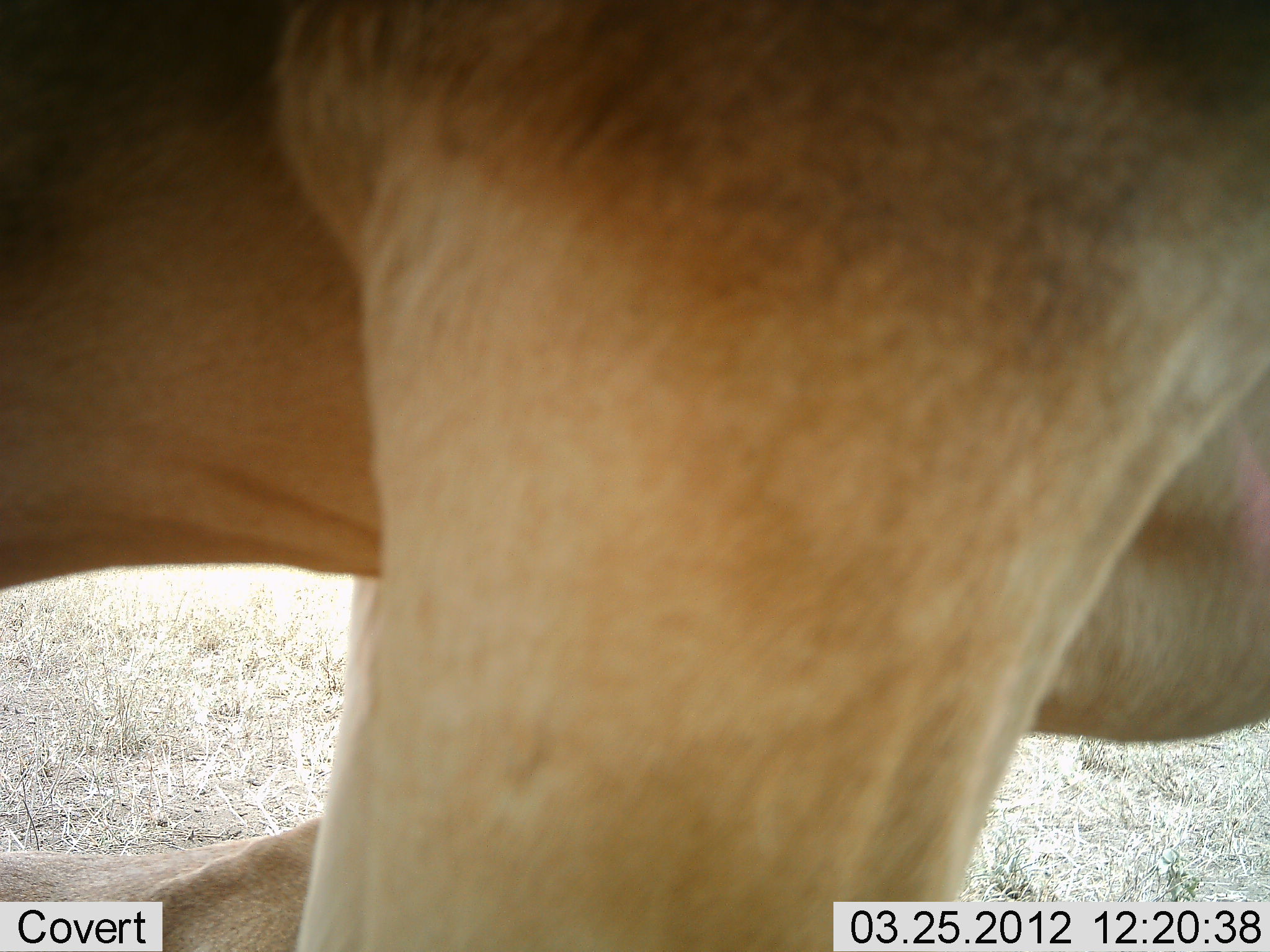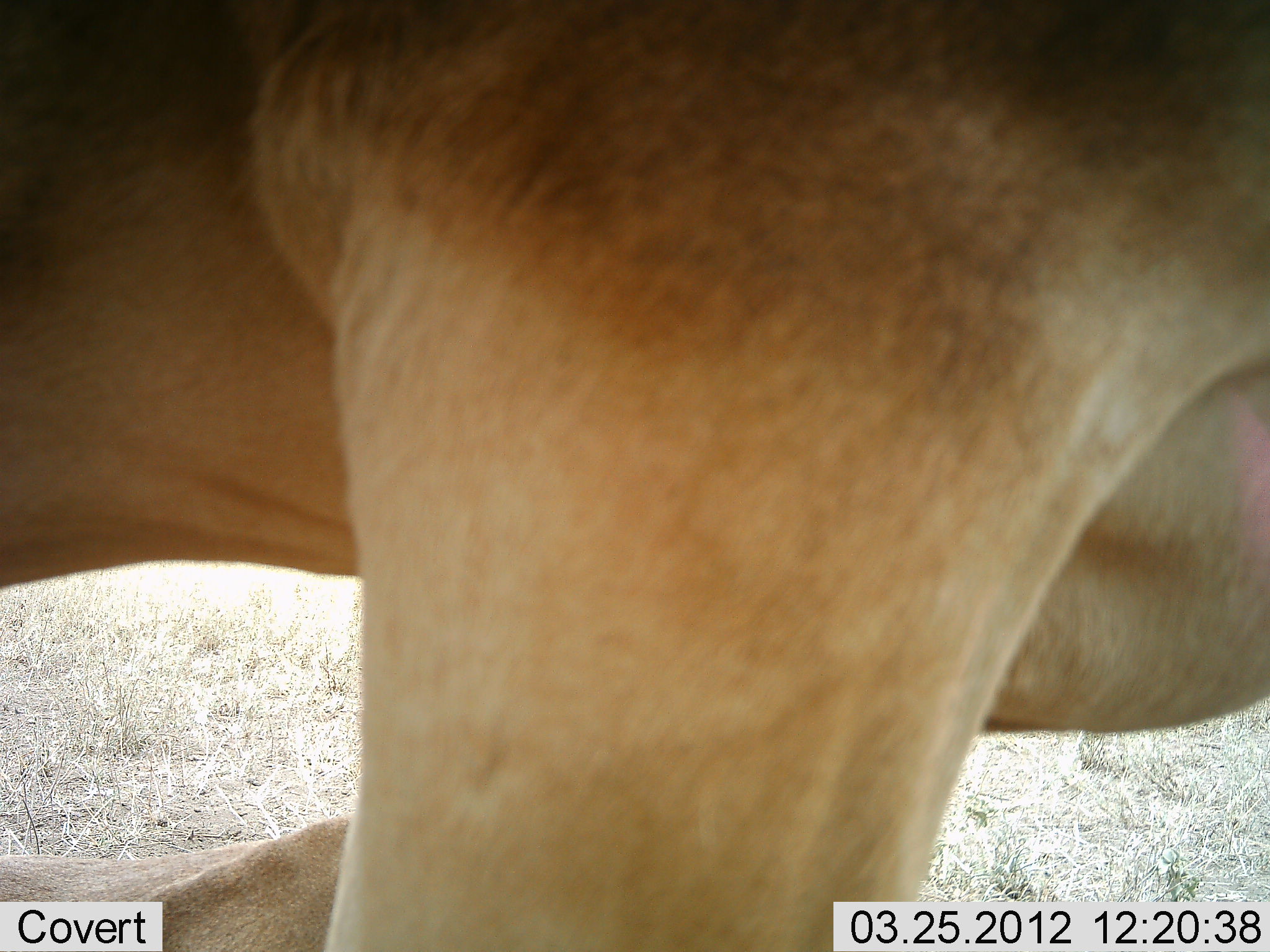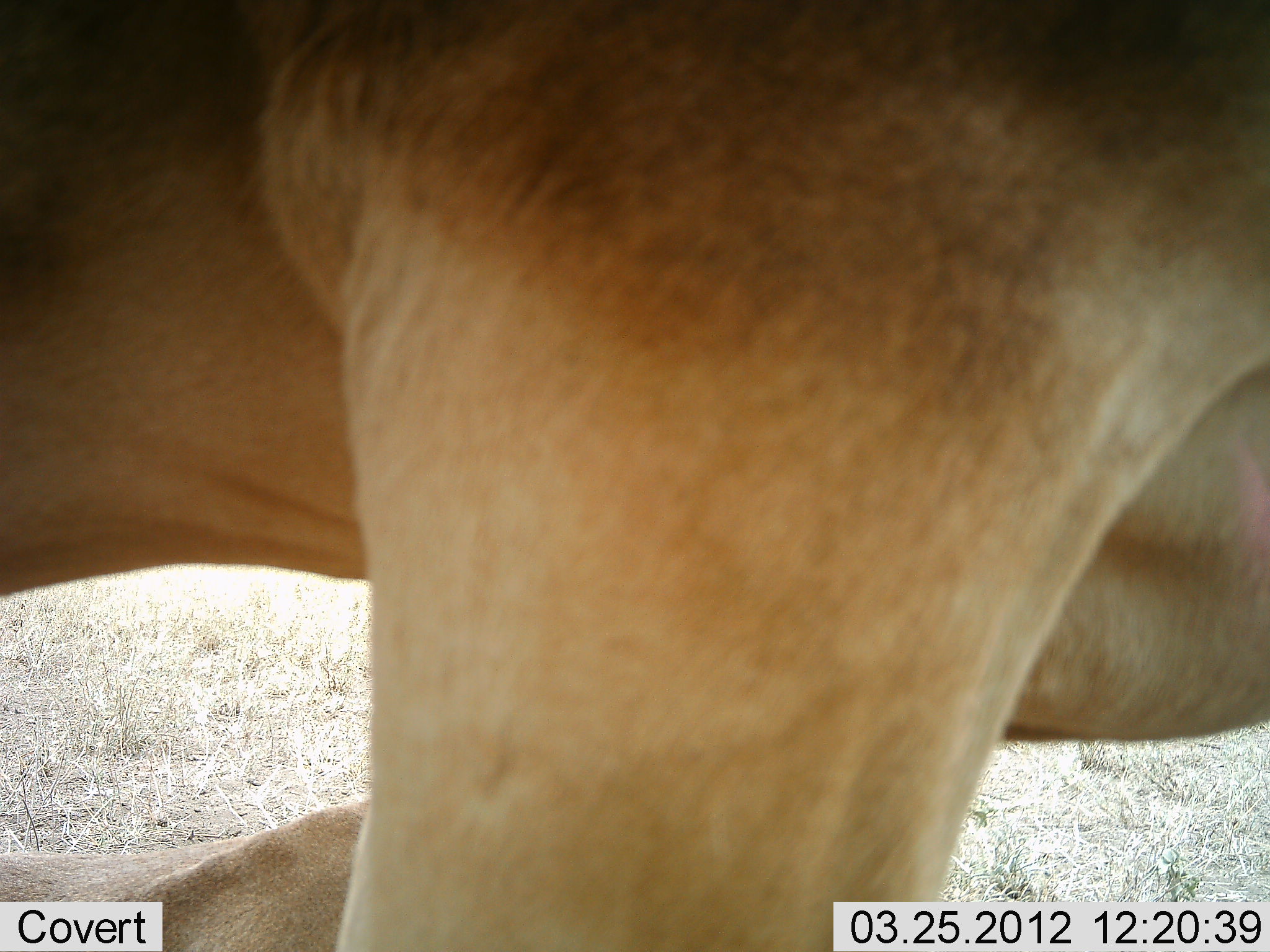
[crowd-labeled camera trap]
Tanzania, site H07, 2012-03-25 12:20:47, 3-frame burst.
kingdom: Animalia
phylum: Chordata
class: Mammalia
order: Artiodactyla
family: Bovidae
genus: Alcelaphus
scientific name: Alcelaphus buselaphus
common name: hartebeest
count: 1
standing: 100%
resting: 33%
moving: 0%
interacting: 0%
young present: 0%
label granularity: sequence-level